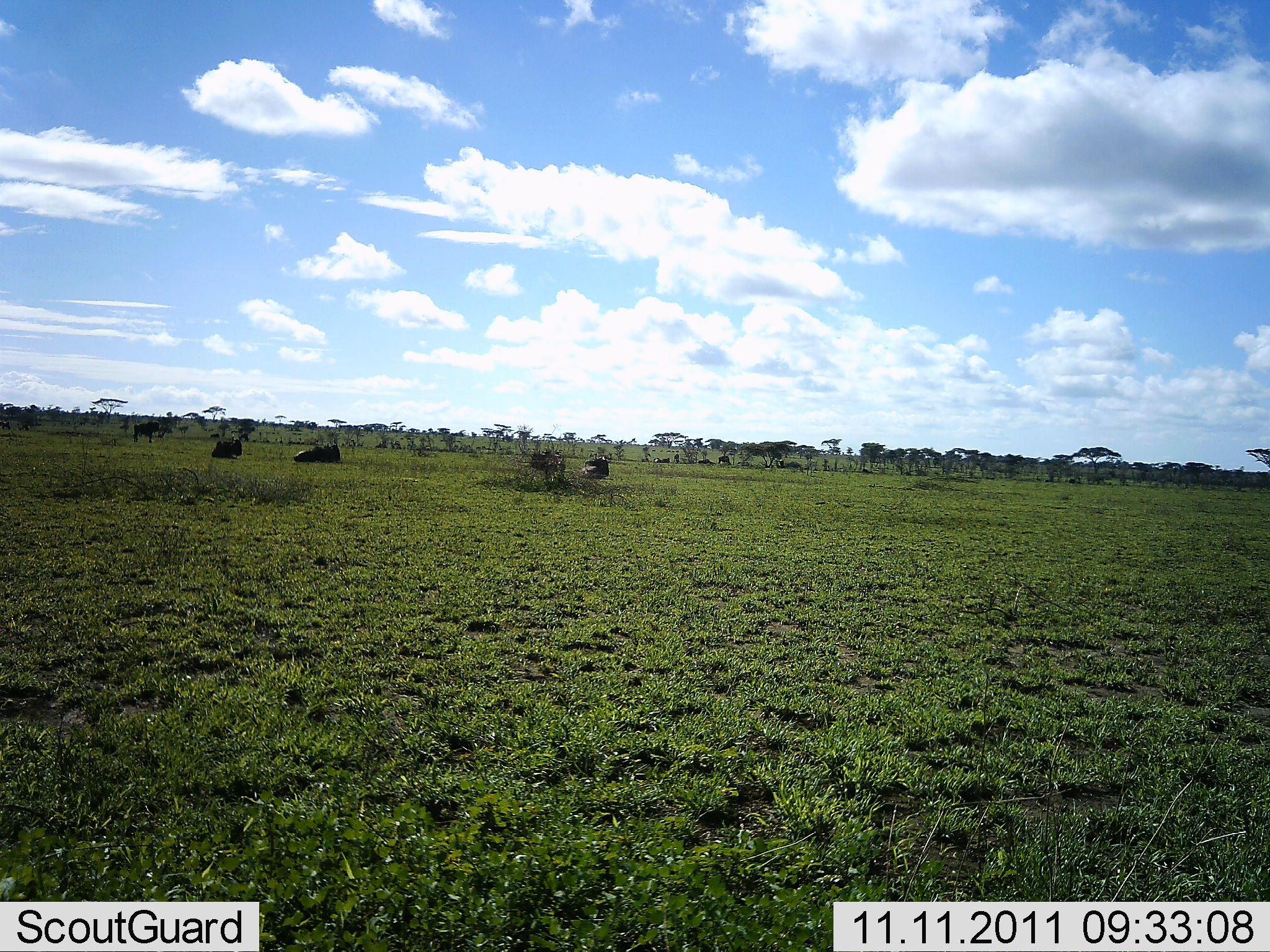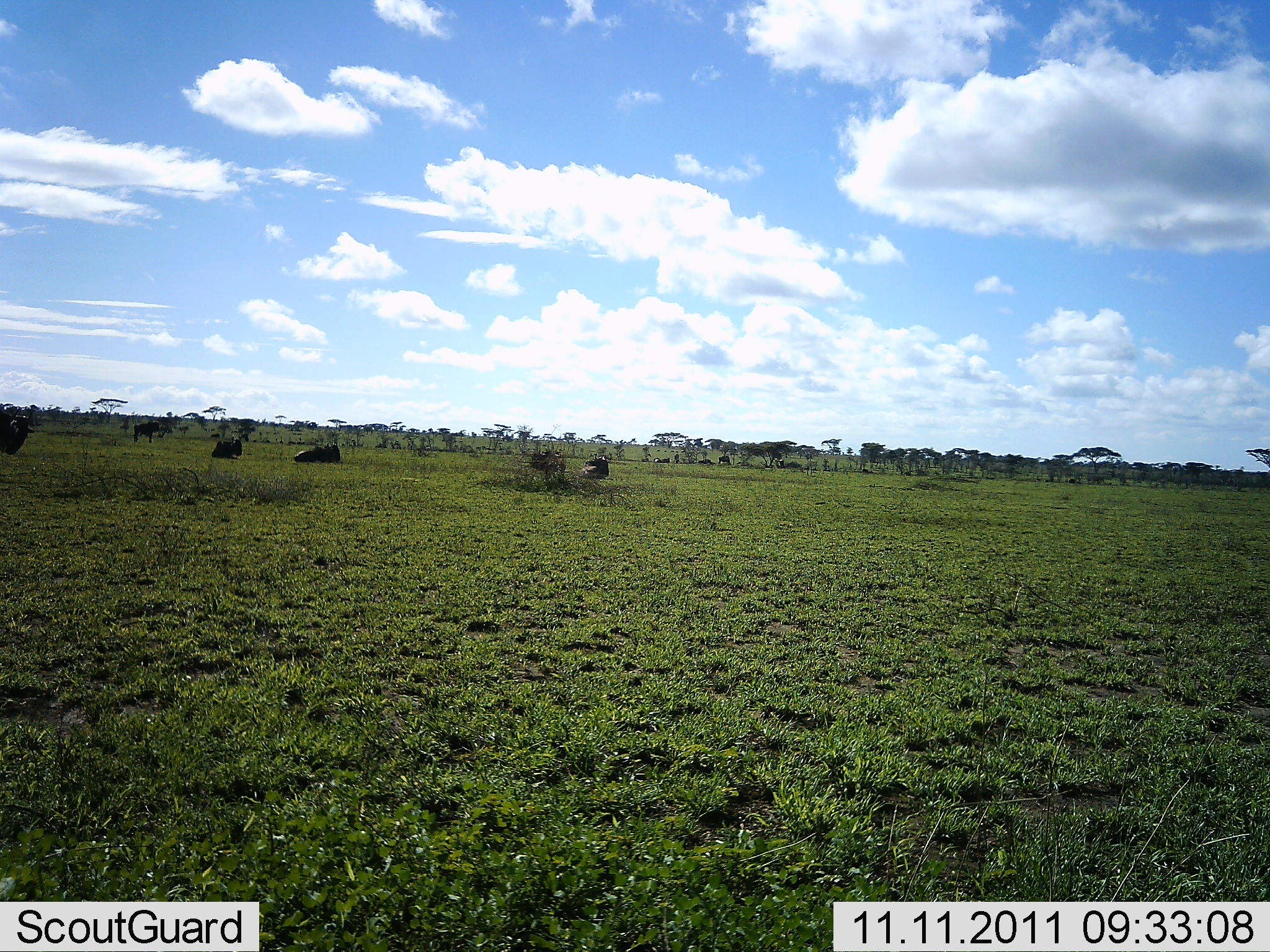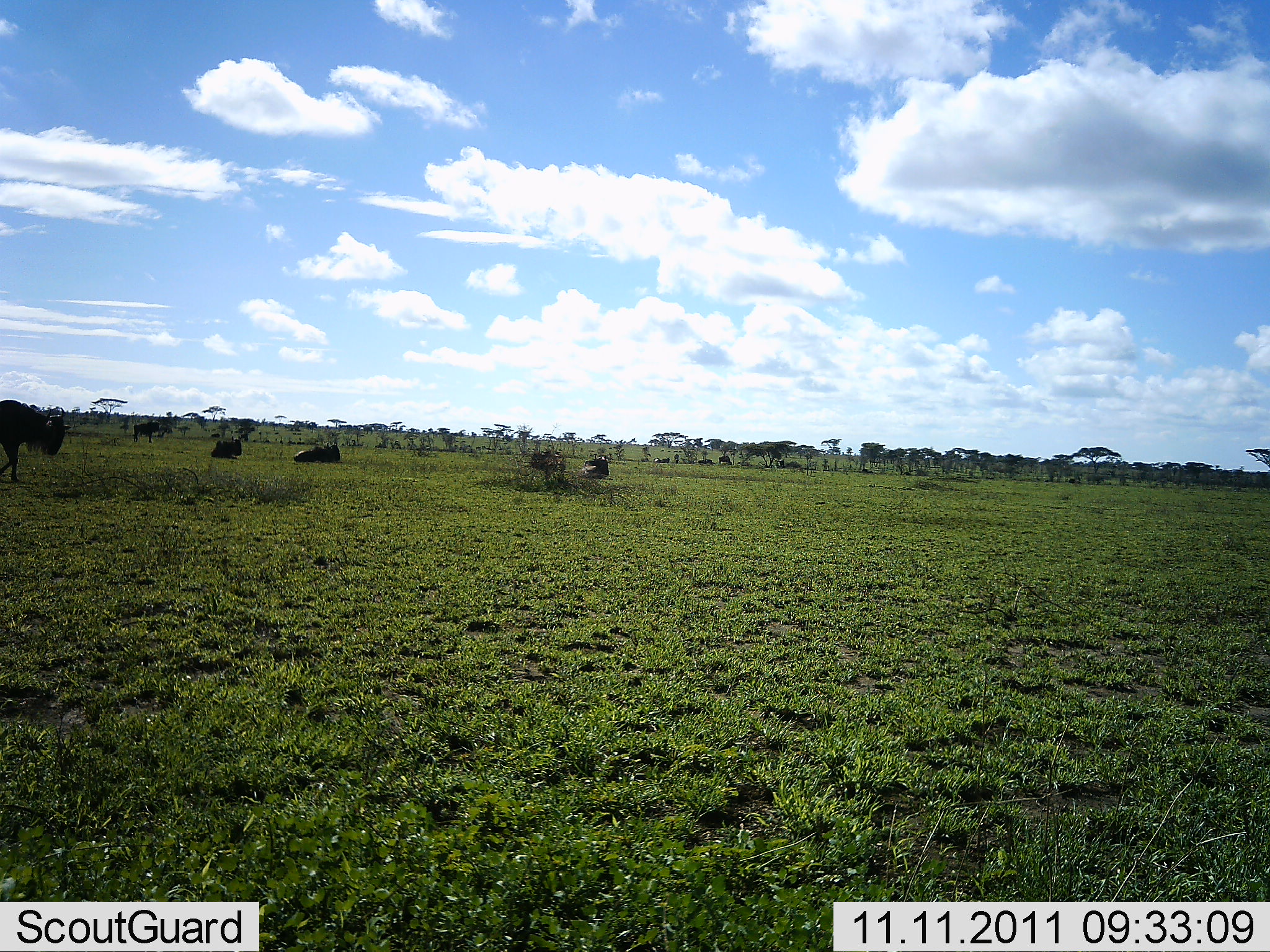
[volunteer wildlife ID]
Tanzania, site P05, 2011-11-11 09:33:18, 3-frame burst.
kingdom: Animalia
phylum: Chordata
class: Mammalia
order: Artiodactyla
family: Bovidae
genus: Connochaetes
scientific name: Connochaetes taurinus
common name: blue wildebeest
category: wildebeest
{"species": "wildebeest (blue wildebeest) (Connochaetes taurinus)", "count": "5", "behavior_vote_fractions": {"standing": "50%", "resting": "50%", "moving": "90%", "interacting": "0%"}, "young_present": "0%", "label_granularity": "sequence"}